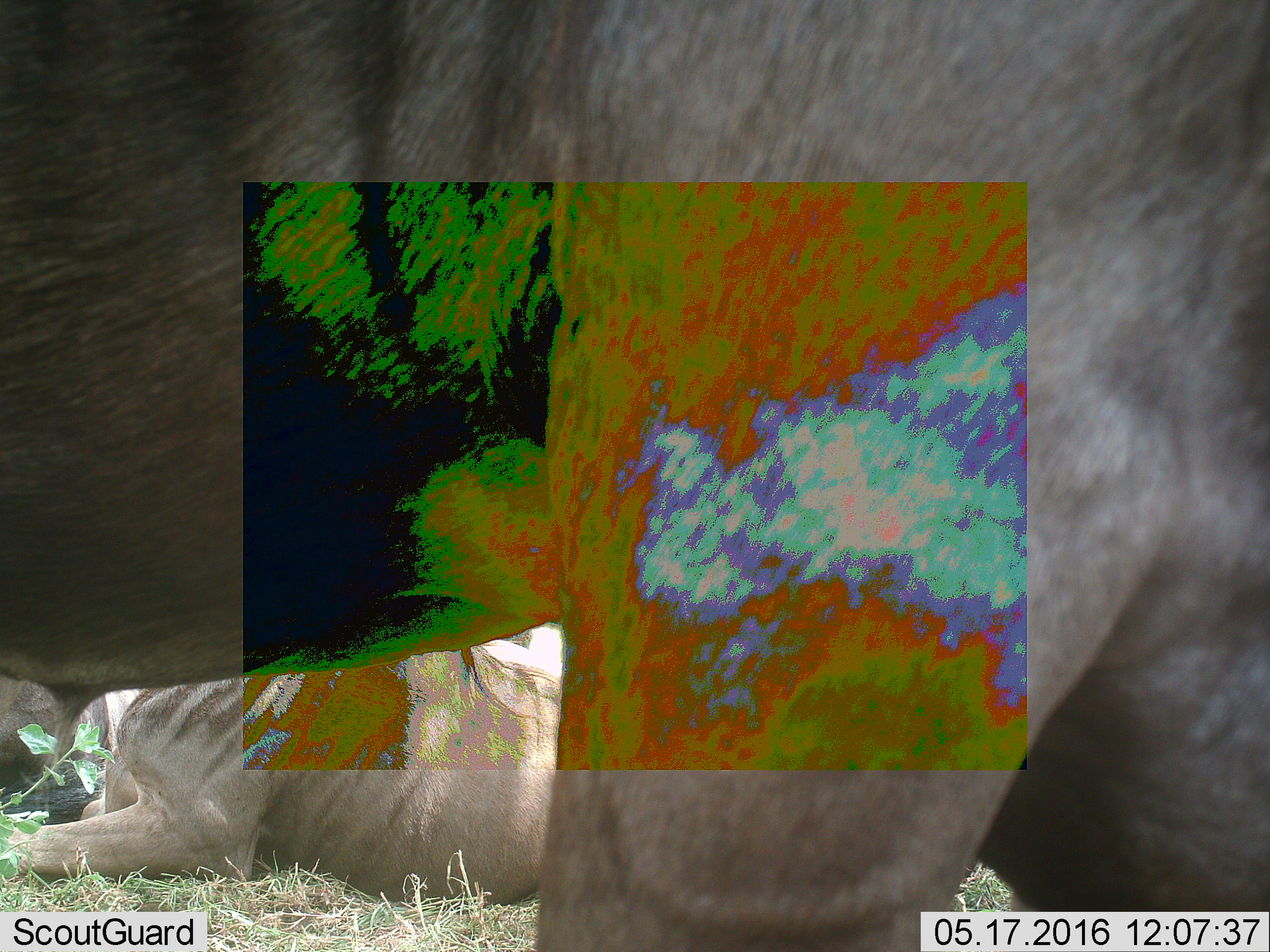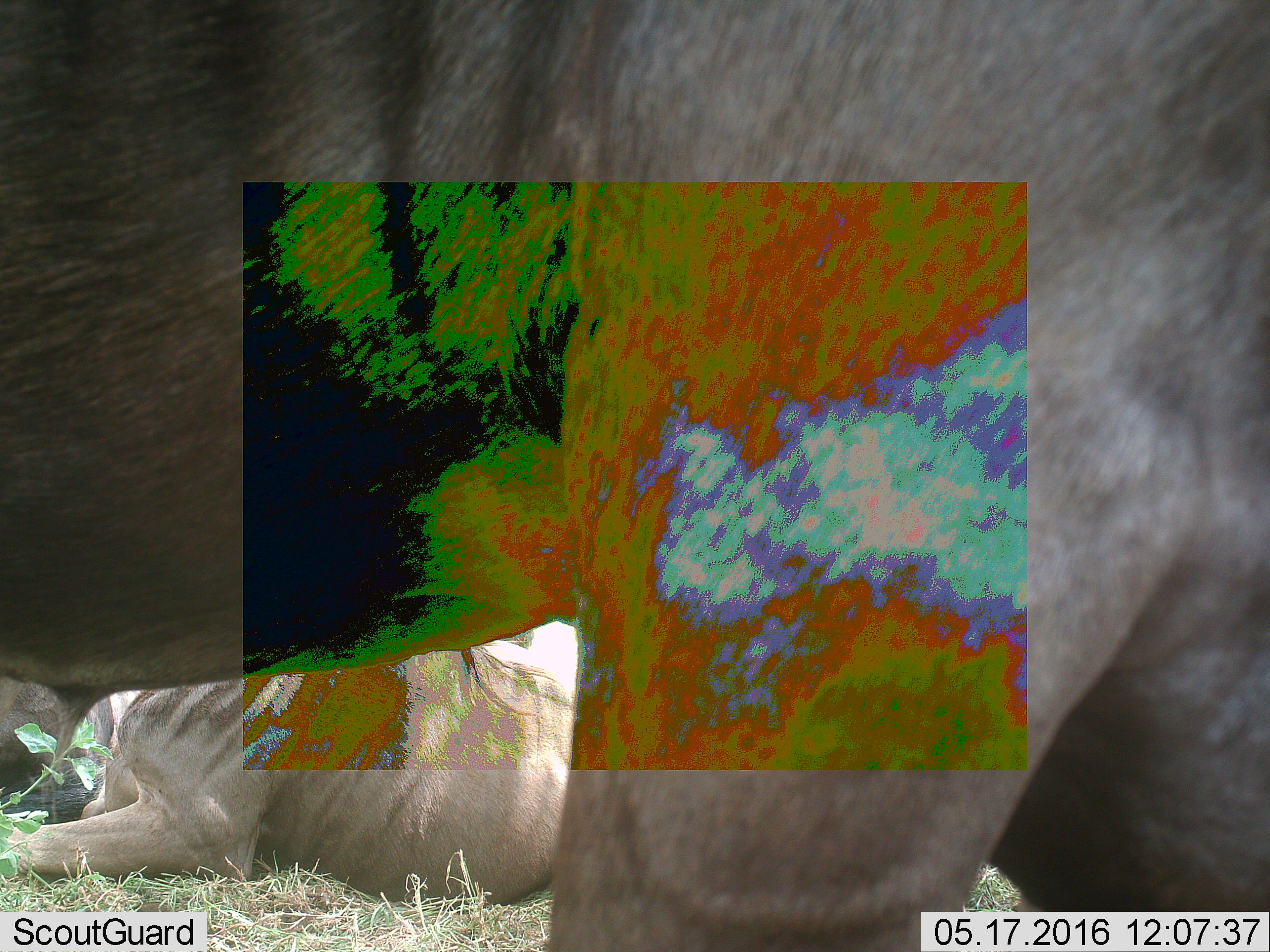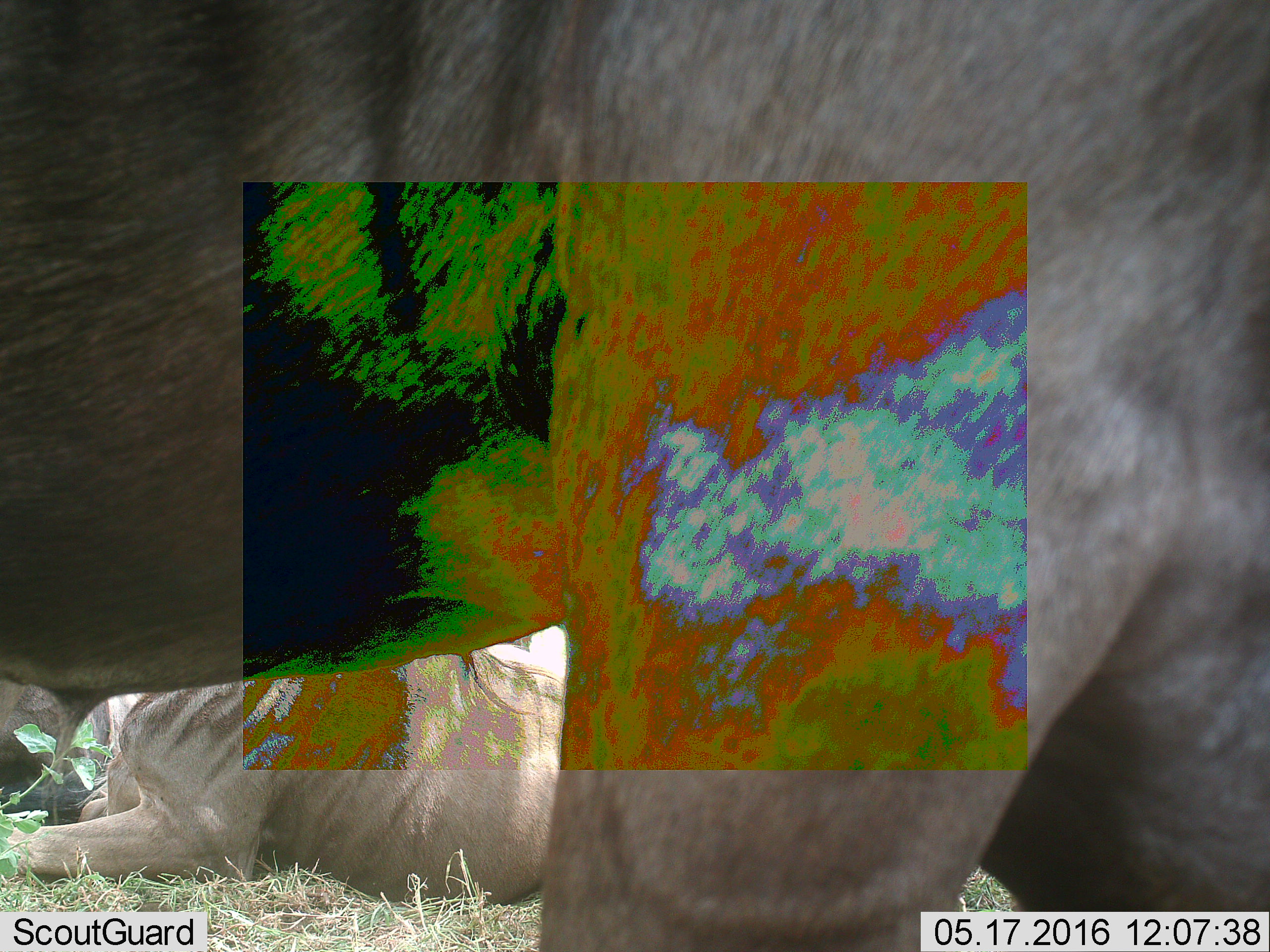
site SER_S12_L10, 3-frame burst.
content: unidentified animal